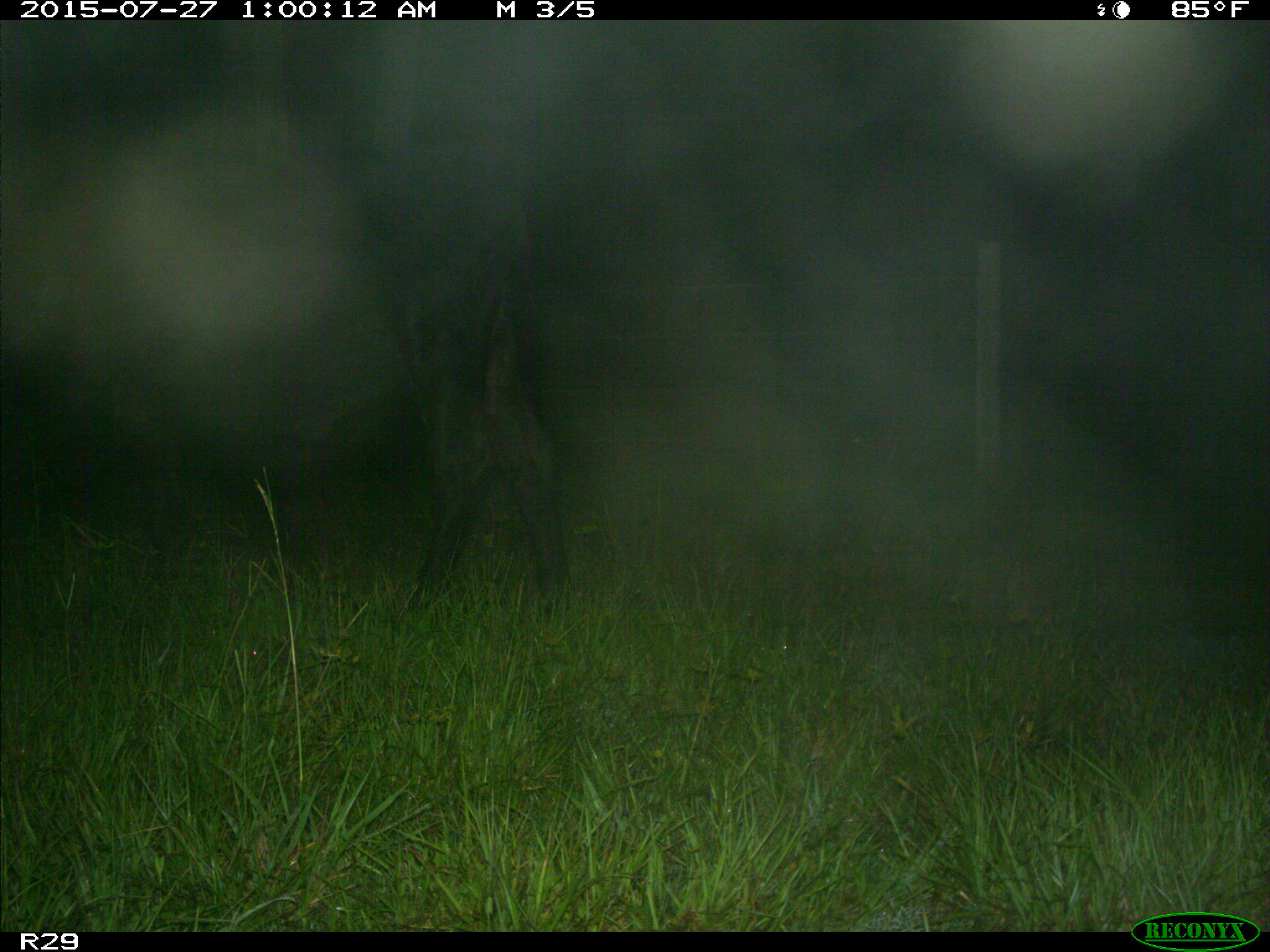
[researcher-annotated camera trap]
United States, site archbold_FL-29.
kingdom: Animalia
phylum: Chordata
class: Mammalia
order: Artiodactyla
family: Bovidae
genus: Bos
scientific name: Bos taurus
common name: domestic cow